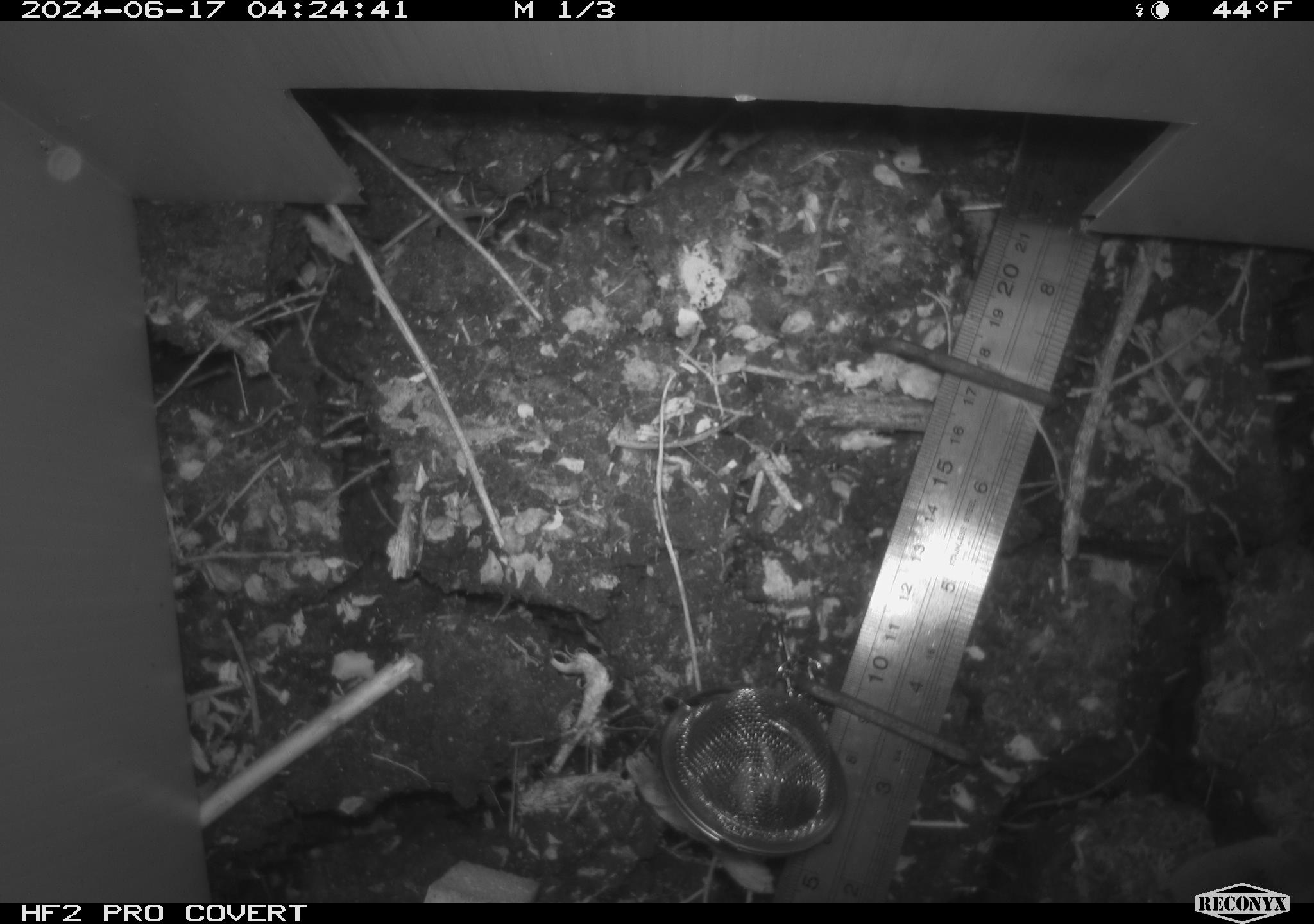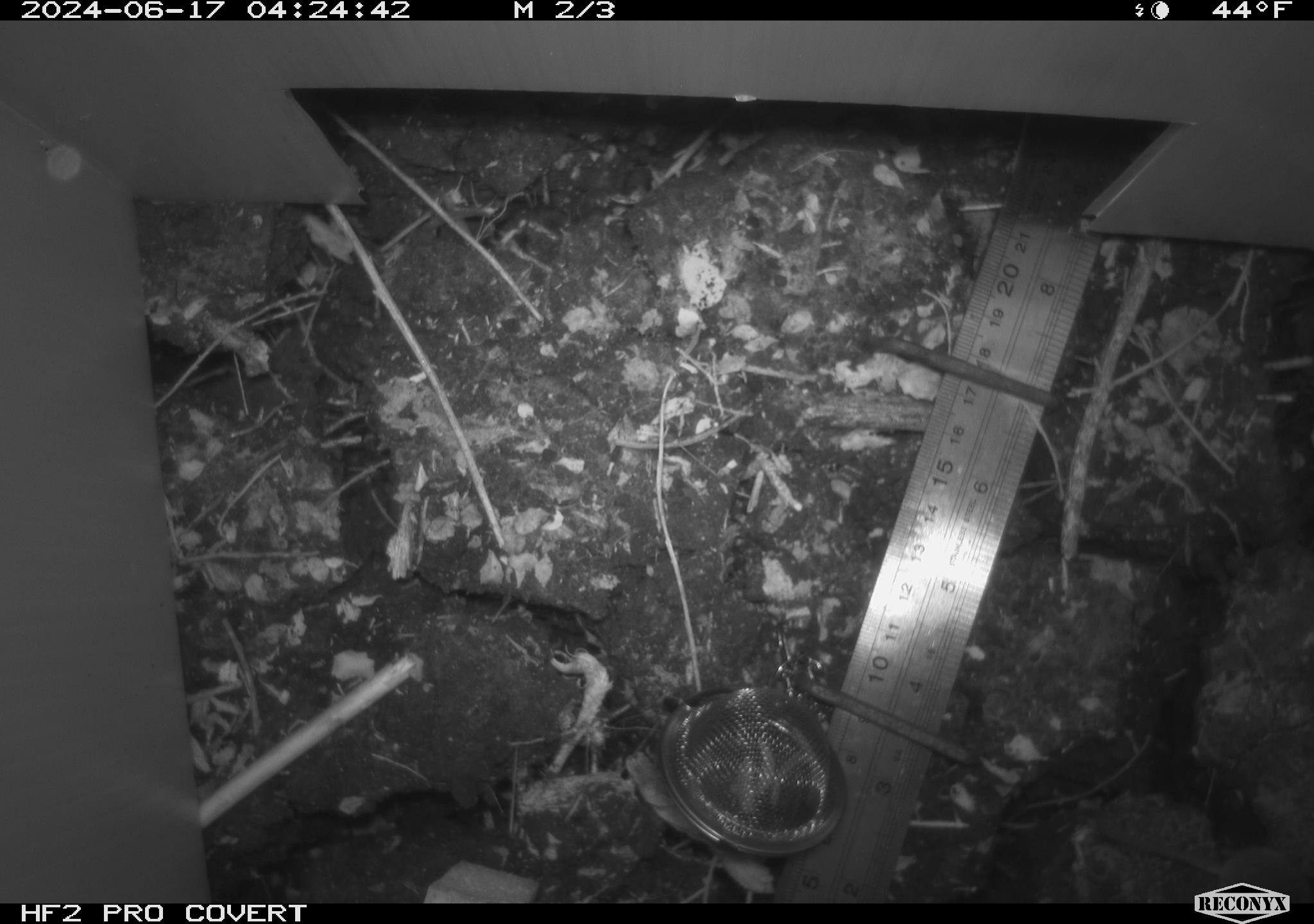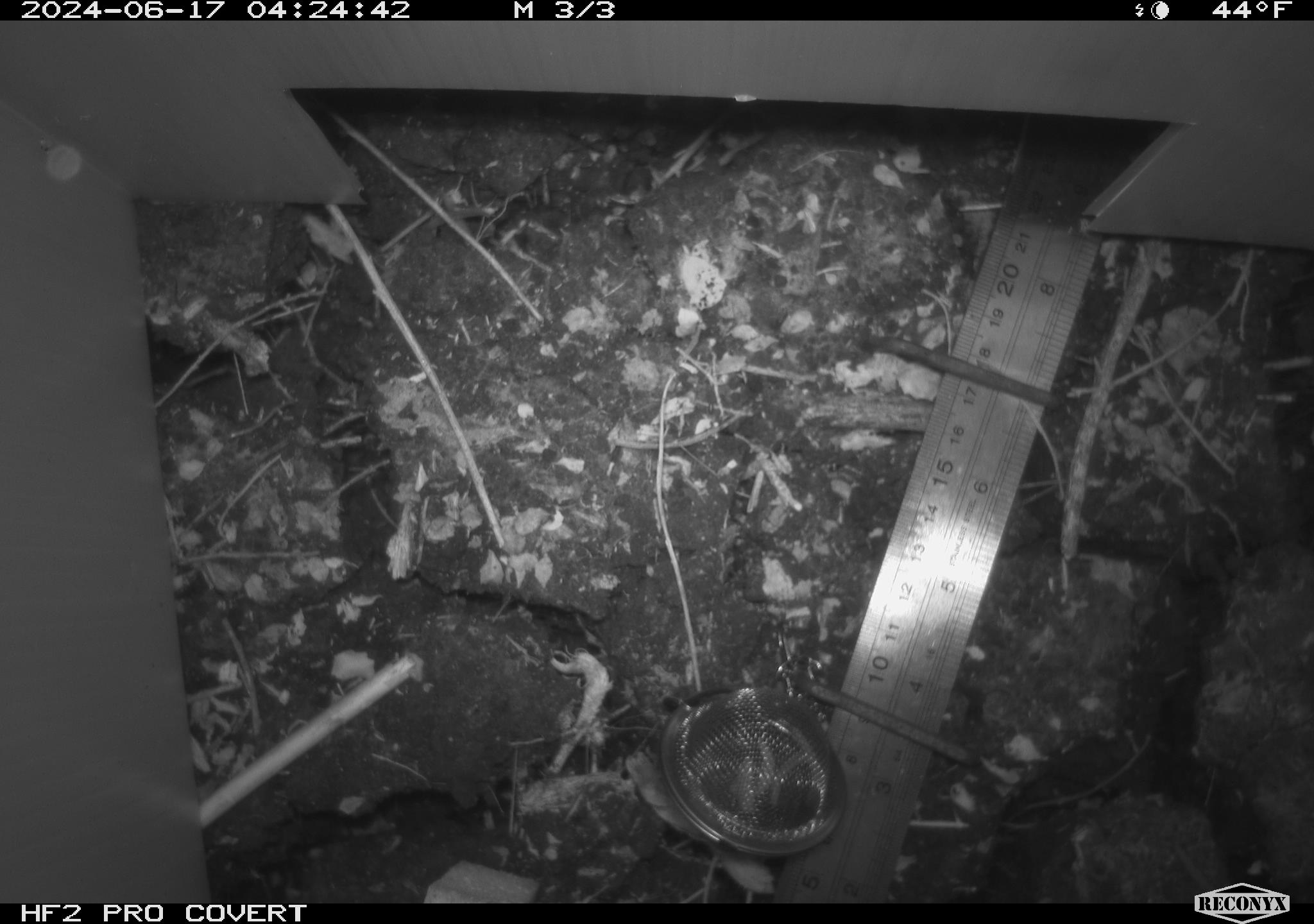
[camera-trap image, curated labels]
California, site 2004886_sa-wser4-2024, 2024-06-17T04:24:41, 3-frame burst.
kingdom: Animalia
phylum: Chordata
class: Mammalia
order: Eulipotyphla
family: Soricidae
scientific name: Soricidae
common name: shrews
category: soricidae family